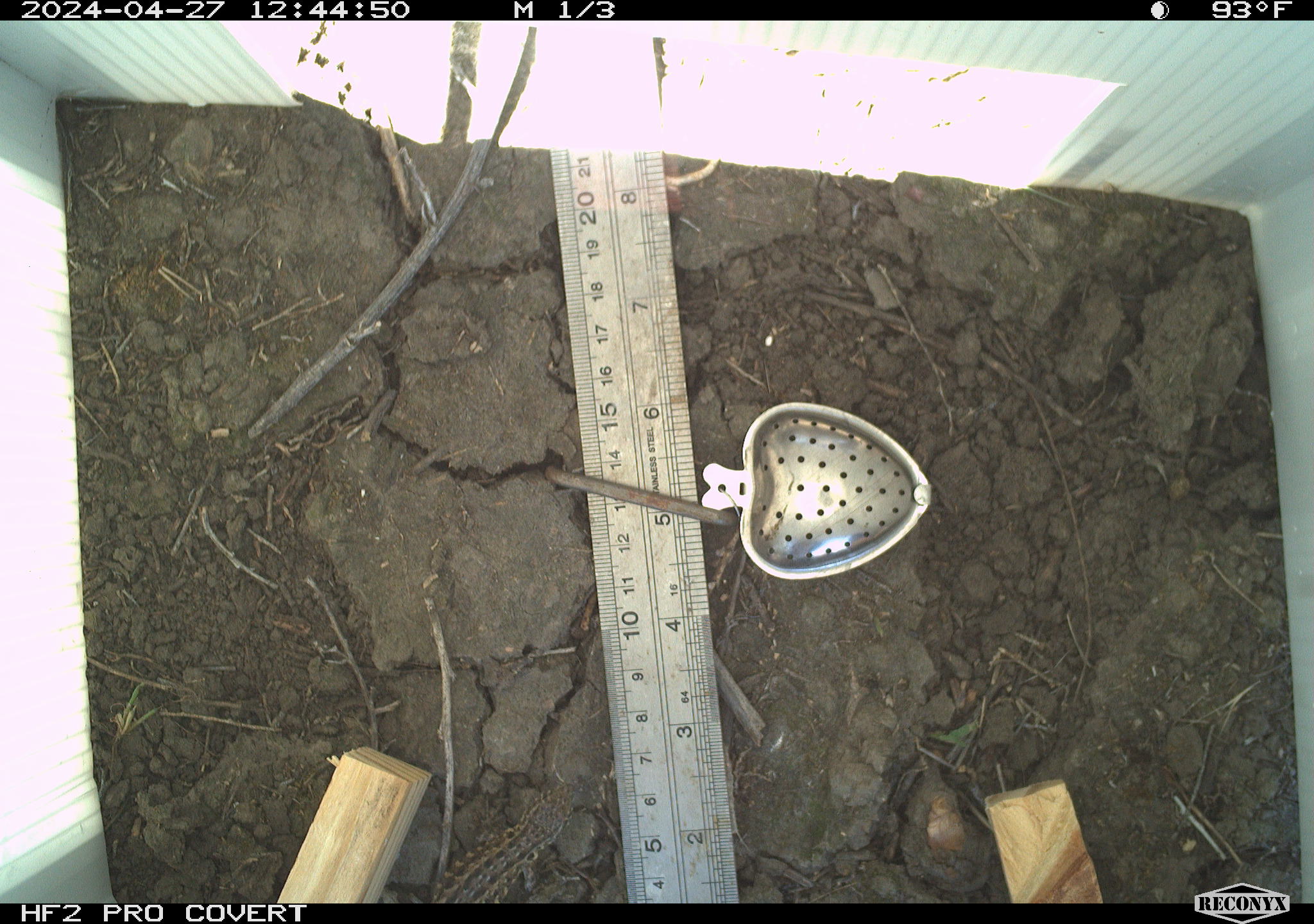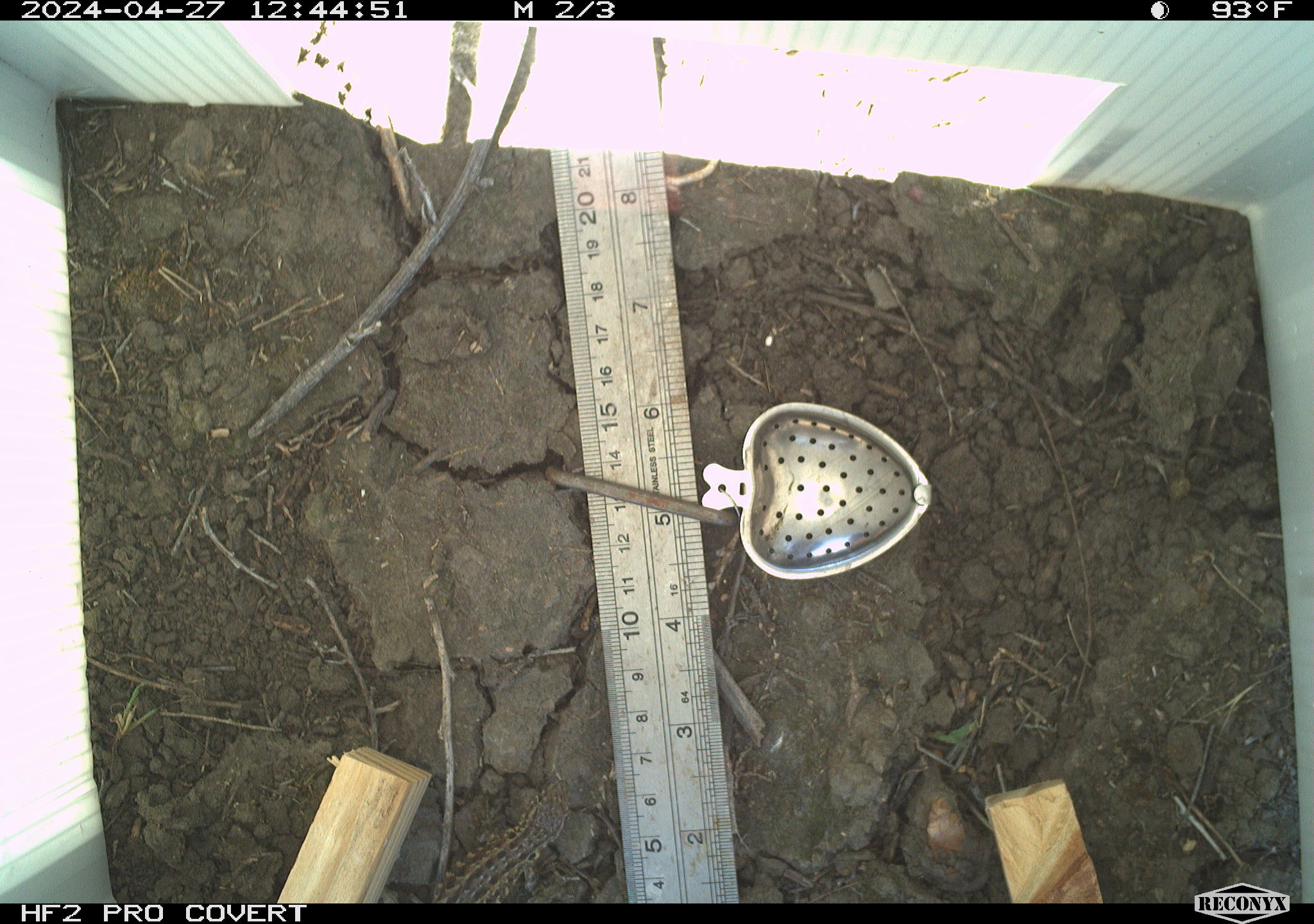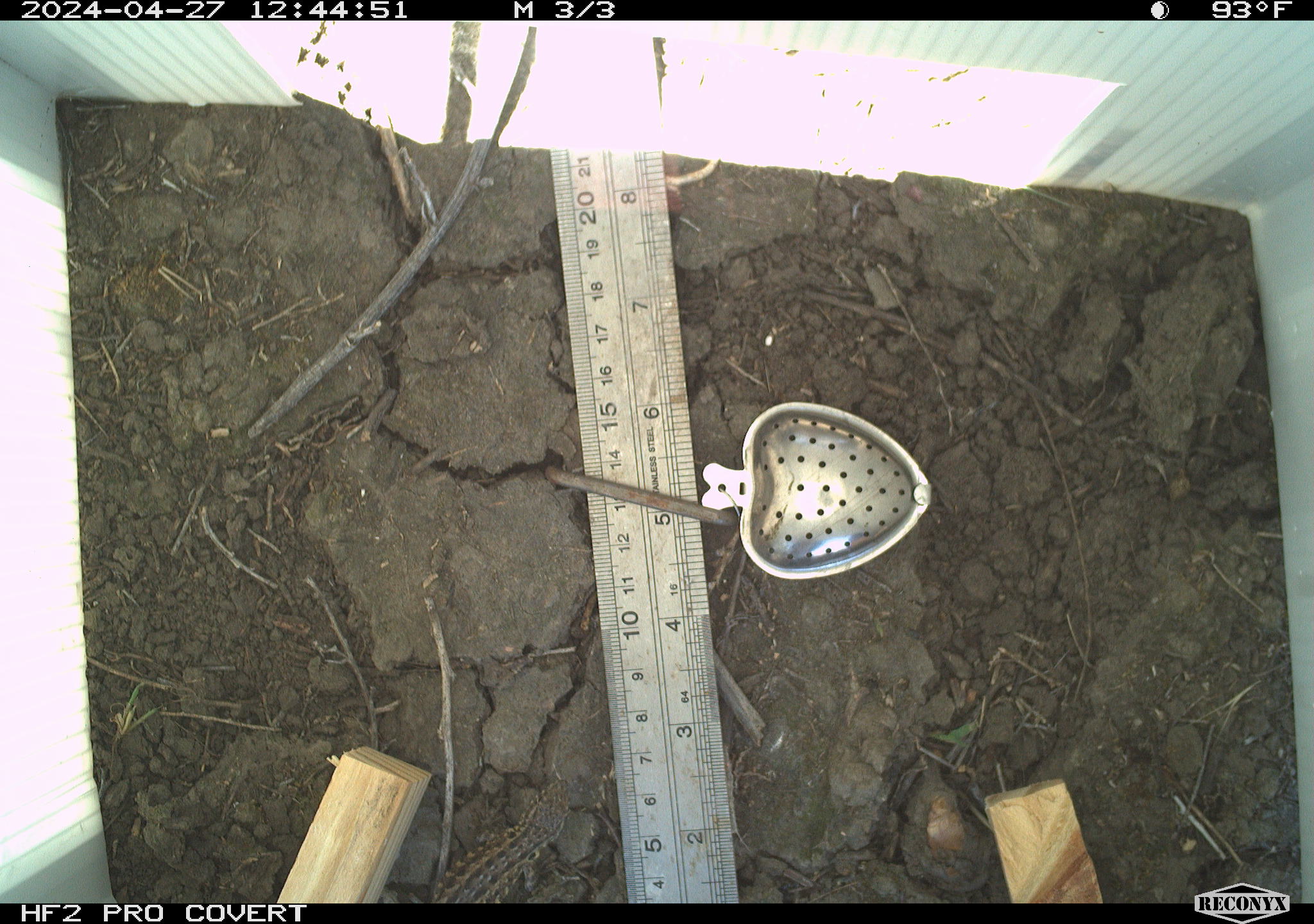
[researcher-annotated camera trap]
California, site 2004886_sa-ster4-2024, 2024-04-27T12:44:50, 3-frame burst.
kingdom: Animalia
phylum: Chordata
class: Reptilia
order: Squamata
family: Phrynosomatidae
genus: Uta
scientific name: Uta stansburiana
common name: common side-blotched lizard